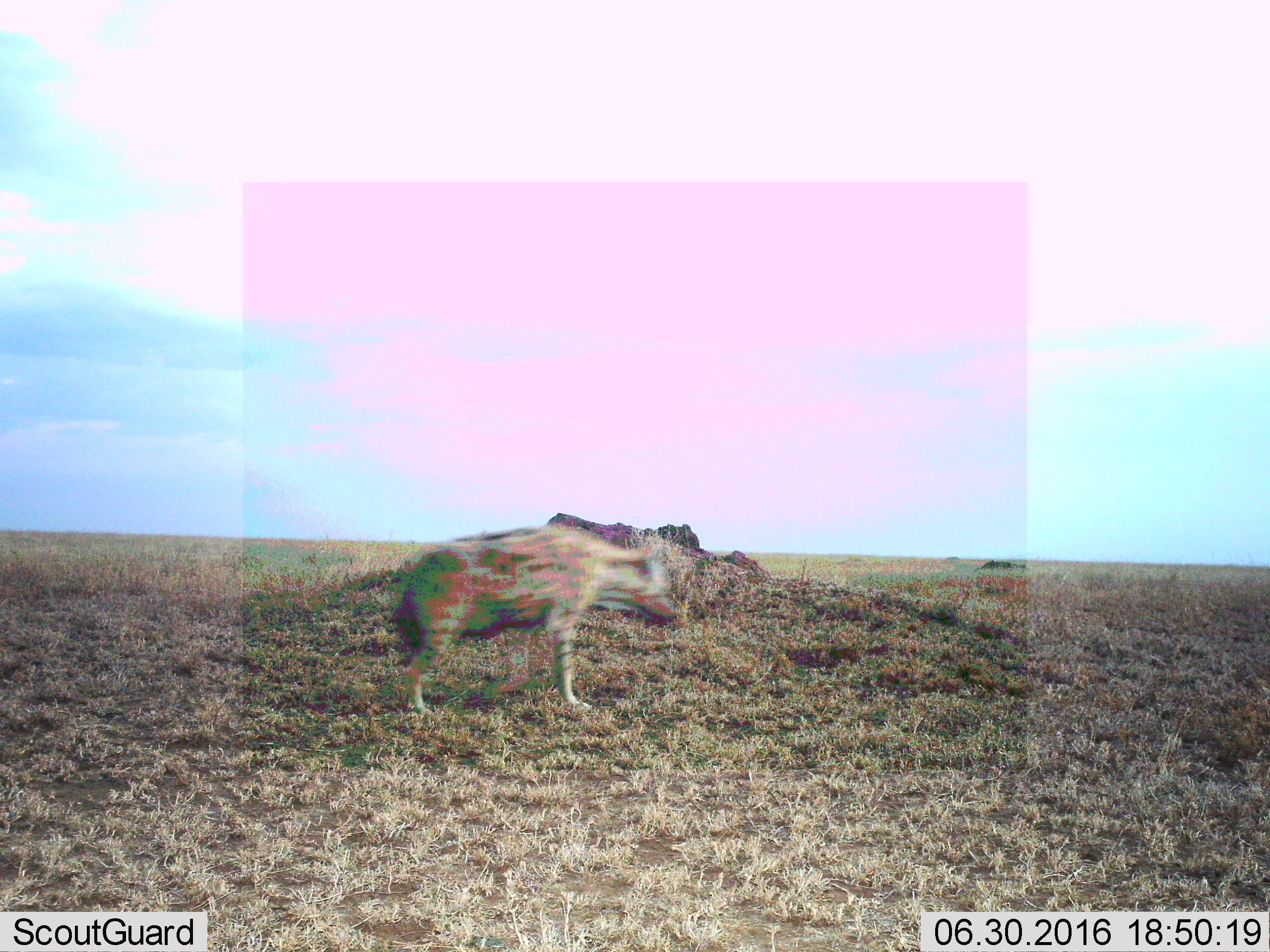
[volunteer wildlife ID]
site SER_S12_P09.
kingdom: Animalia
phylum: Chordata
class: Mammalia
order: Carnivora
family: Hyaenidae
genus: Crocuta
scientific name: Crocuta crocuta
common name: spotted hyena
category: hyenaspotted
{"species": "hyenaspotted (spotted hyena) (Crocuta crocuta)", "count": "1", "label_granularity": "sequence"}